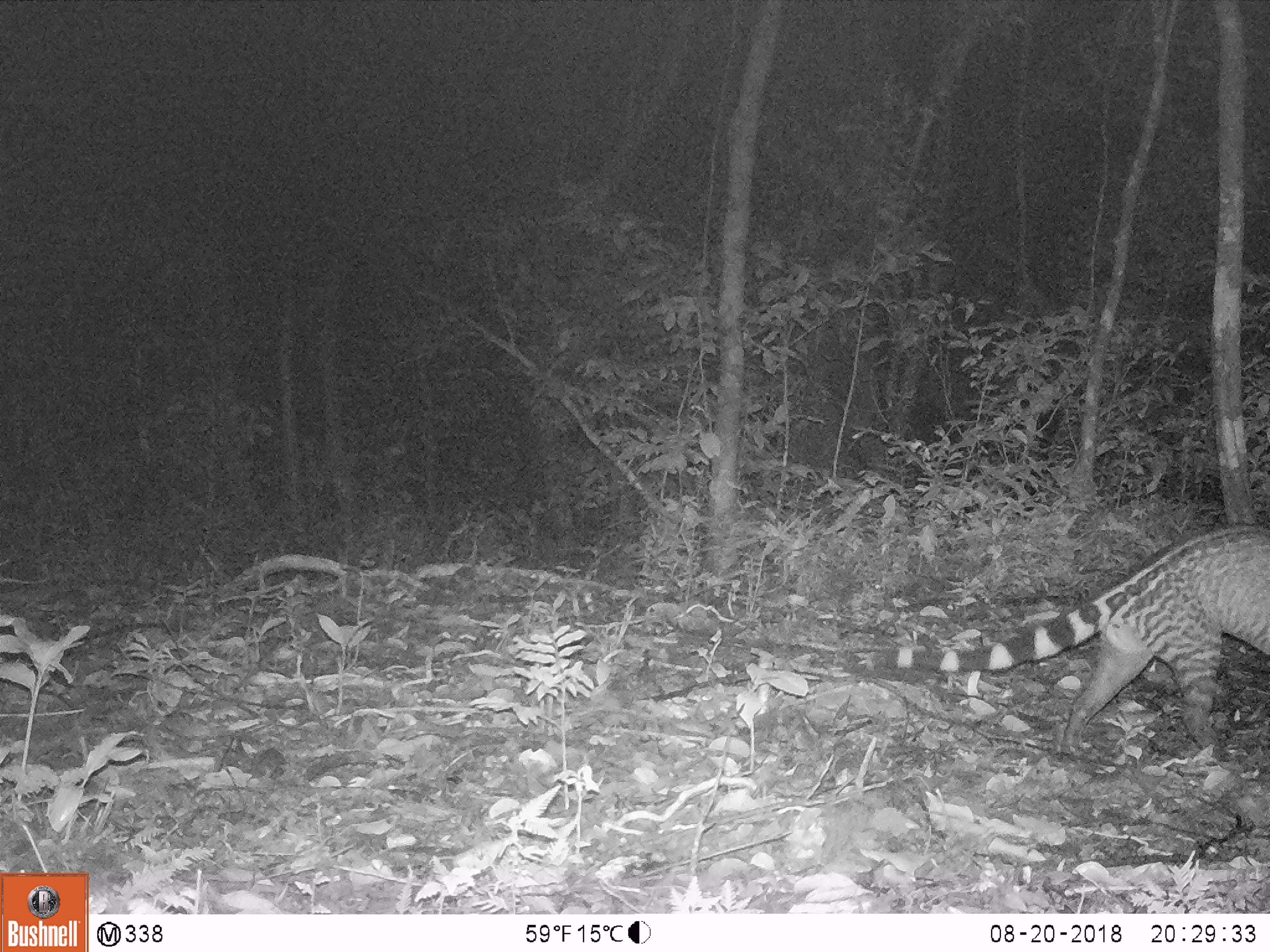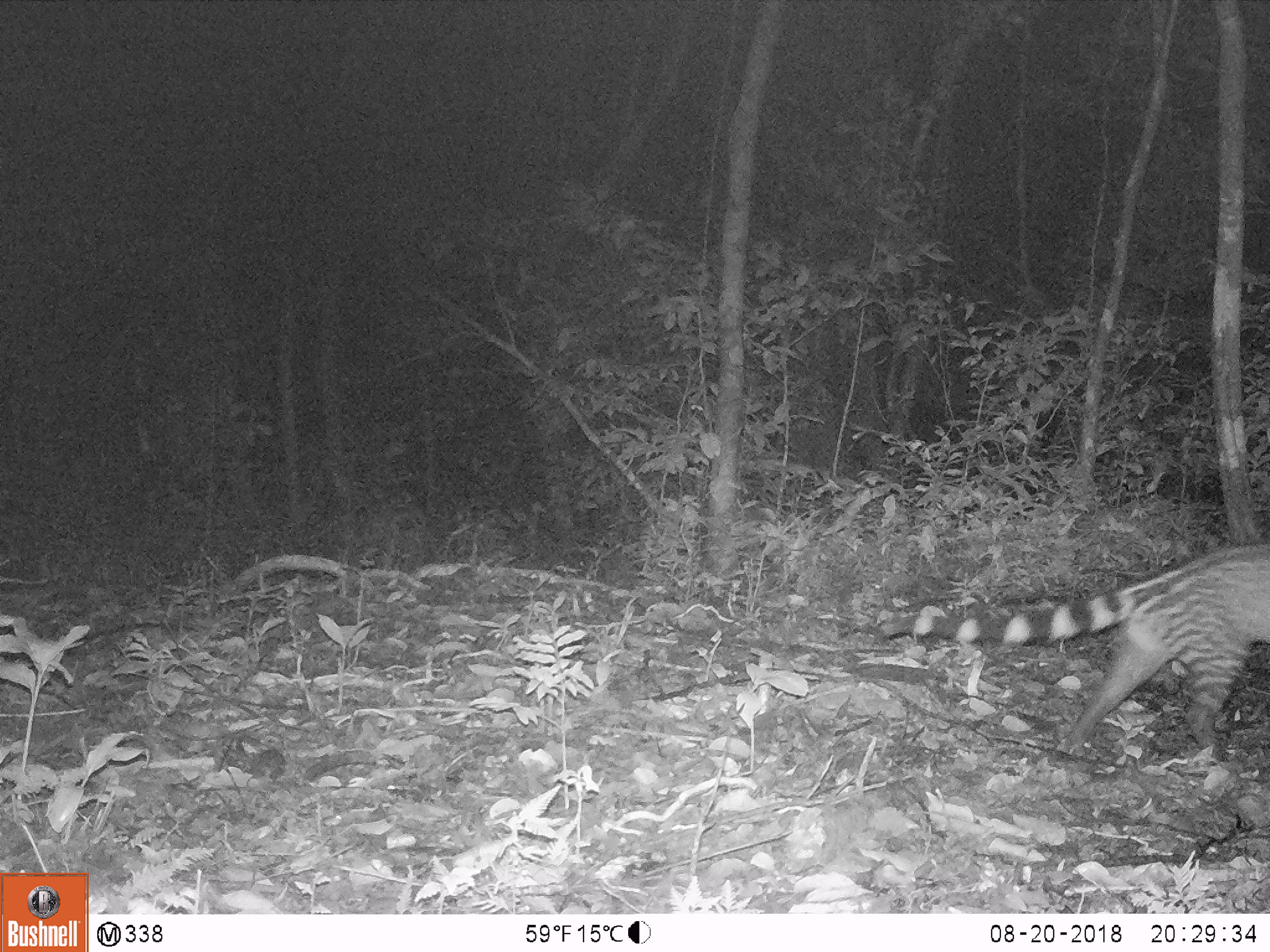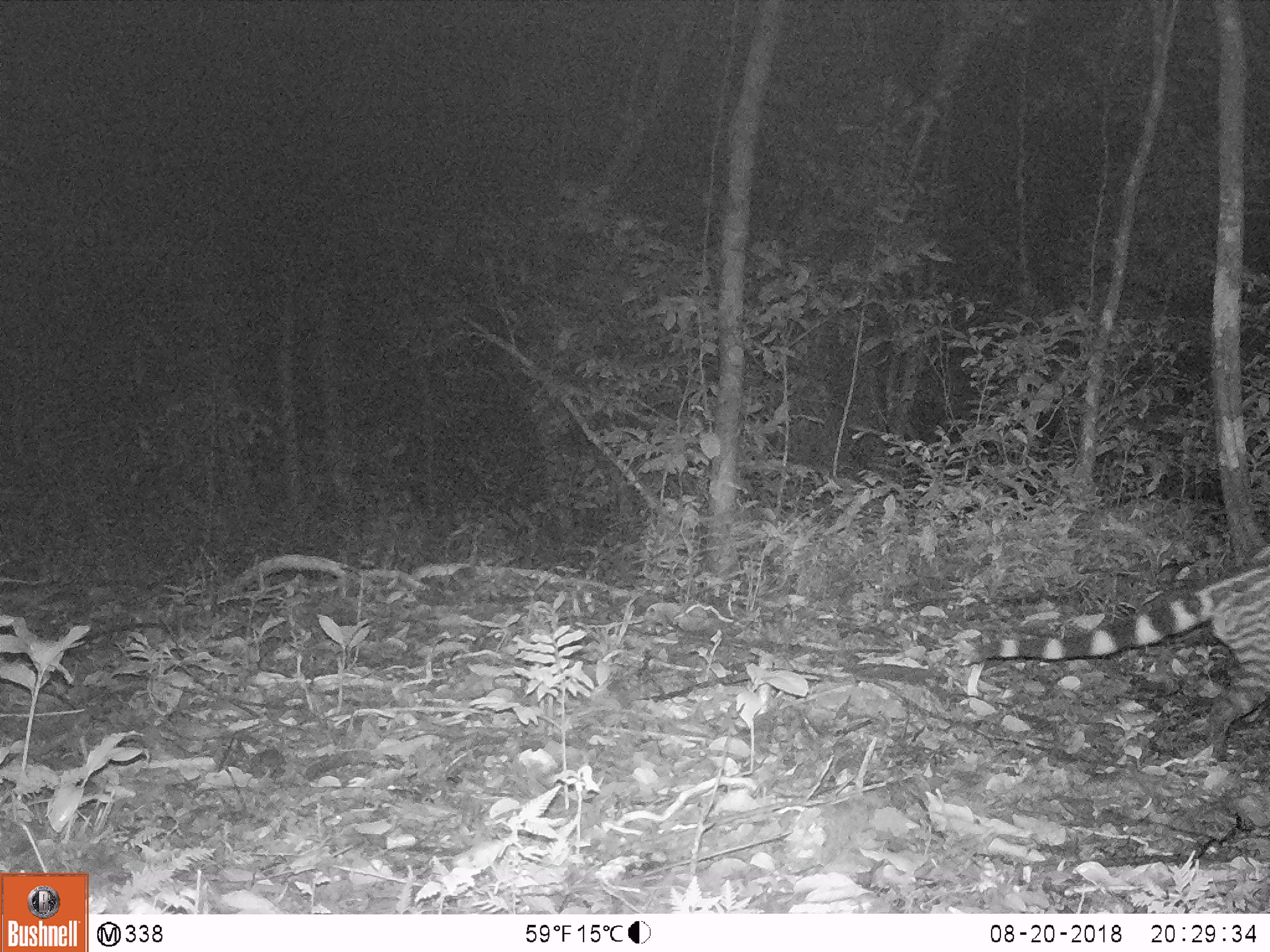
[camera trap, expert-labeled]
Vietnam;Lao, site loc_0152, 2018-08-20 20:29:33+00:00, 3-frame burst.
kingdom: Animalia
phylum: Chordata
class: Mammalia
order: Carnivora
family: Viverridae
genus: Viverra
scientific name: Viverra zibetha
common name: large indian civet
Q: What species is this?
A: Large indian civet (Viverra zibetha).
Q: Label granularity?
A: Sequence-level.